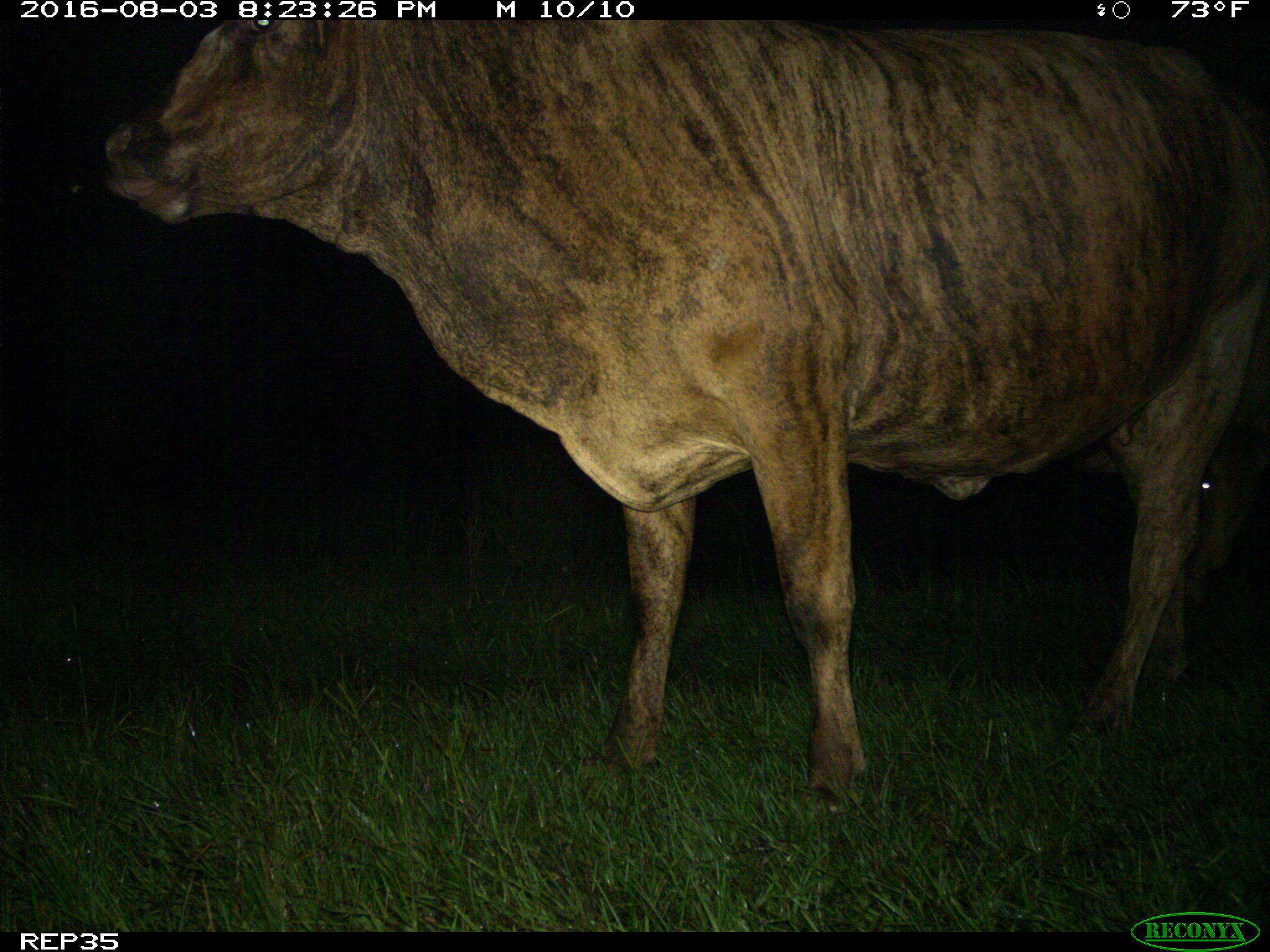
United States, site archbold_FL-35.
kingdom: Animalia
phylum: Chordata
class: Mammalia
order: Artiodactyla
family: Bovidae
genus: Bos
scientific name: Bos taurus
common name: domestic cow